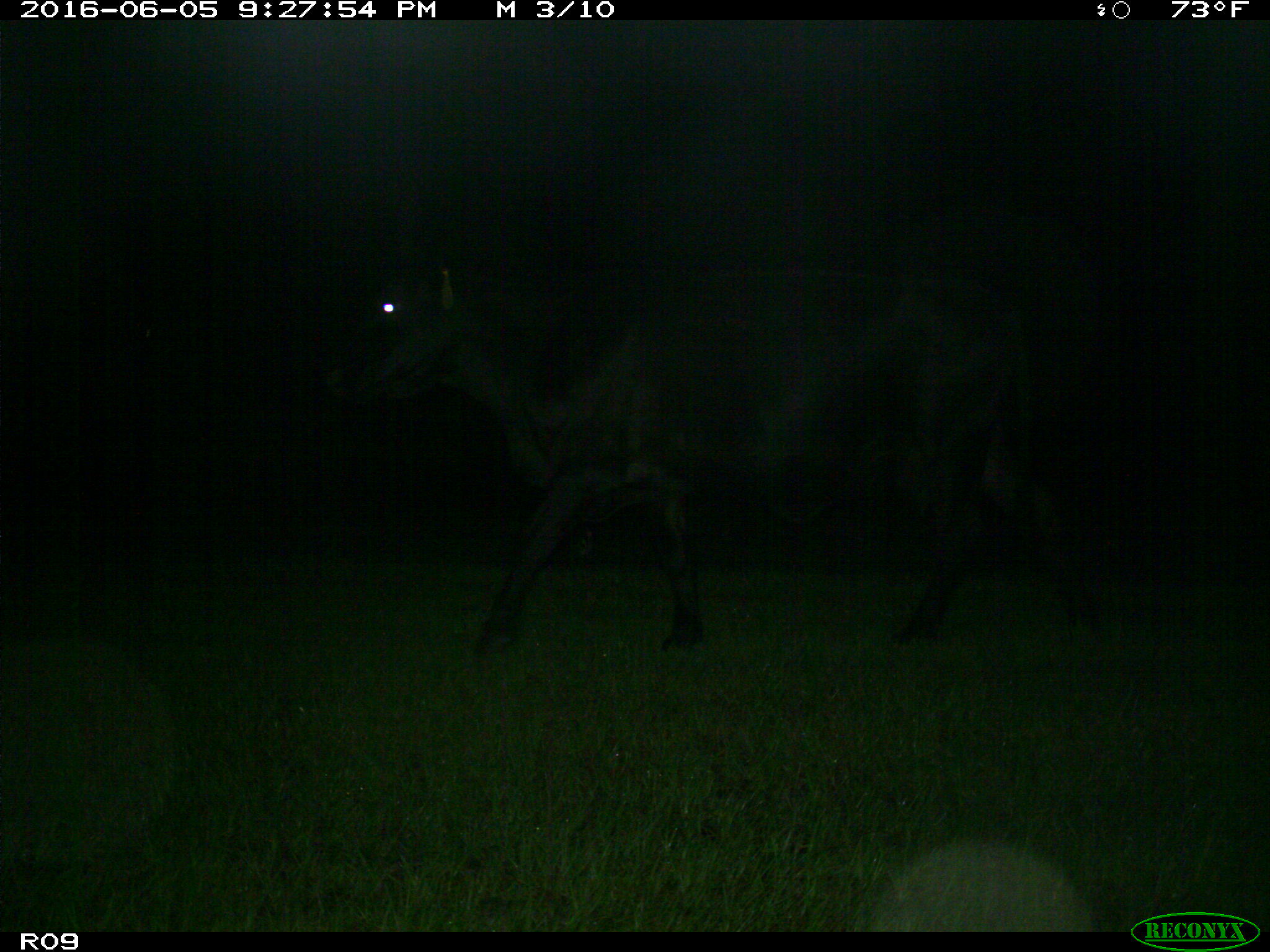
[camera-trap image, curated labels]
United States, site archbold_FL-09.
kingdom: Animalia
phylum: Chordata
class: Mammalia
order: Artiodactyla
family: Bovidae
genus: Bos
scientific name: Bos taurus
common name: domestic cow